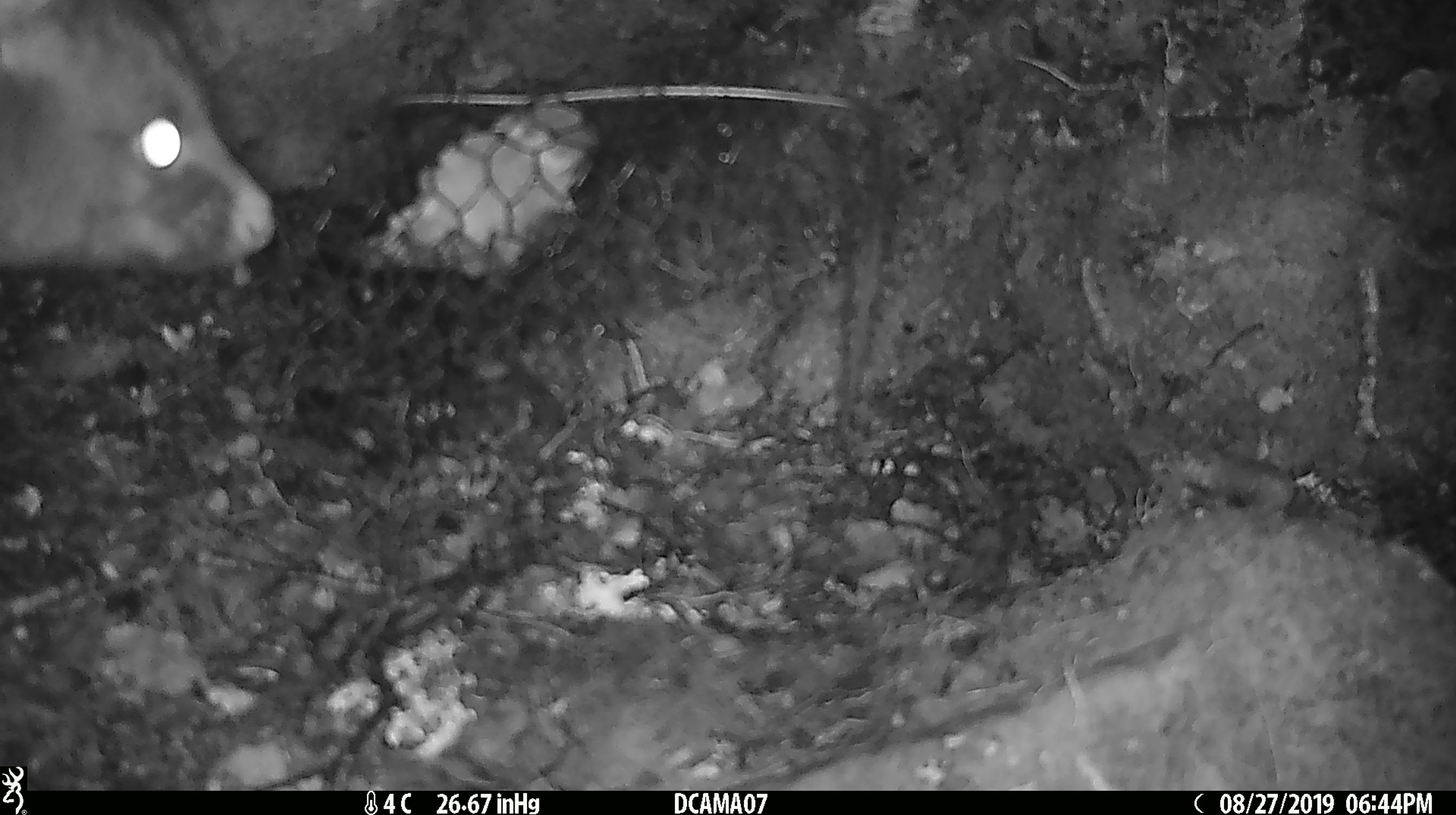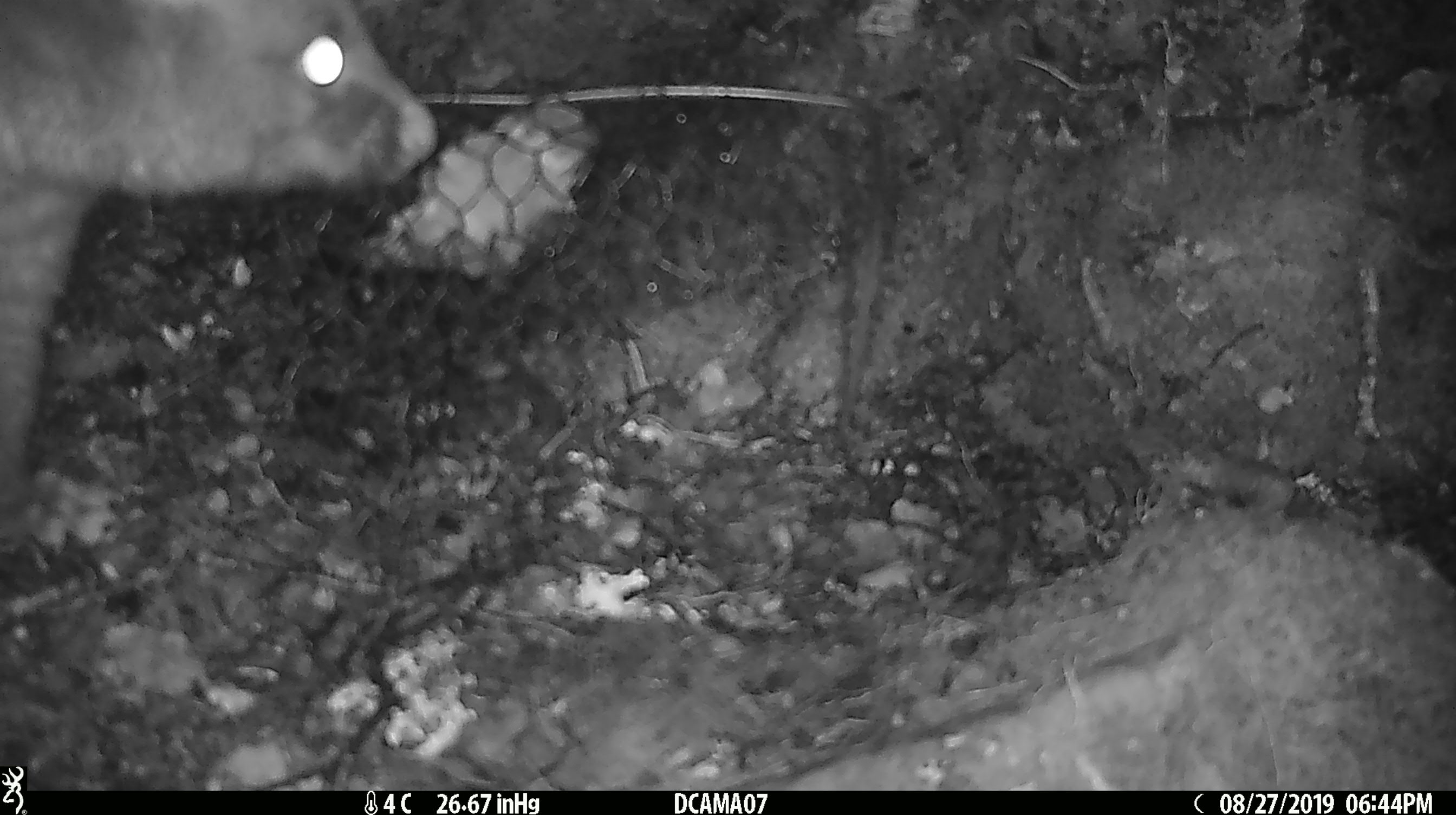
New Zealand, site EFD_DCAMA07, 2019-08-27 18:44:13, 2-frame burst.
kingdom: Animalia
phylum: Chordata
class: Mammalia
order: Diprotodontia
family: Phalangeridae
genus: Trichosurus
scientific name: Trichosurus vulpecula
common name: common brushtail possum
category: possum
Possum (common brushtail possum) (Trichosurus vulpecula).